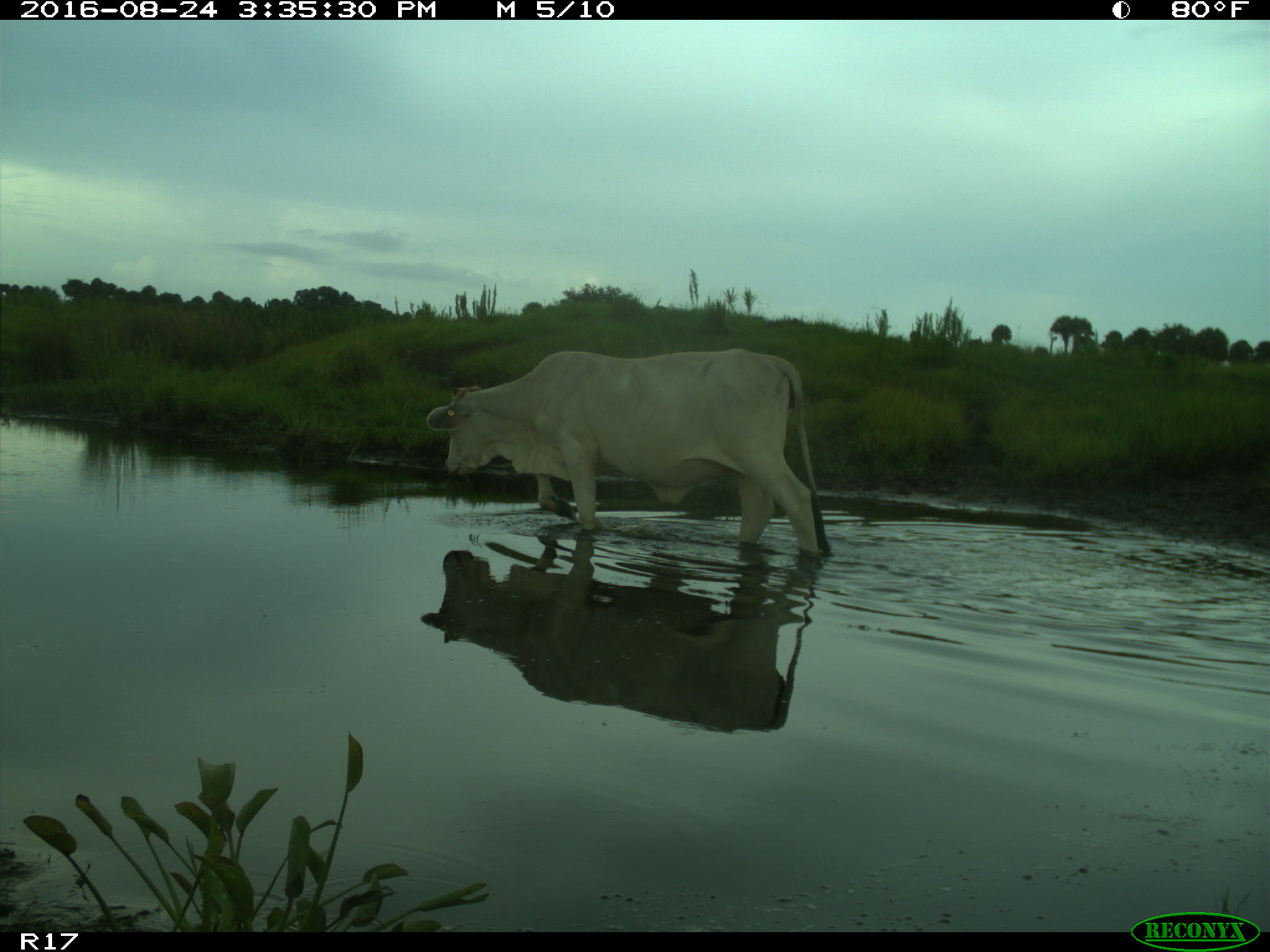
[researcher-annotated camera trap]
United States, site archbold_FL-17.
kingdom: Animalia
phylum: Chordata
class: Mammalia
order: Artiodactyla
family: Bovidae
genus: Bos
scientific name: Bos taurus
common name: domestic cow